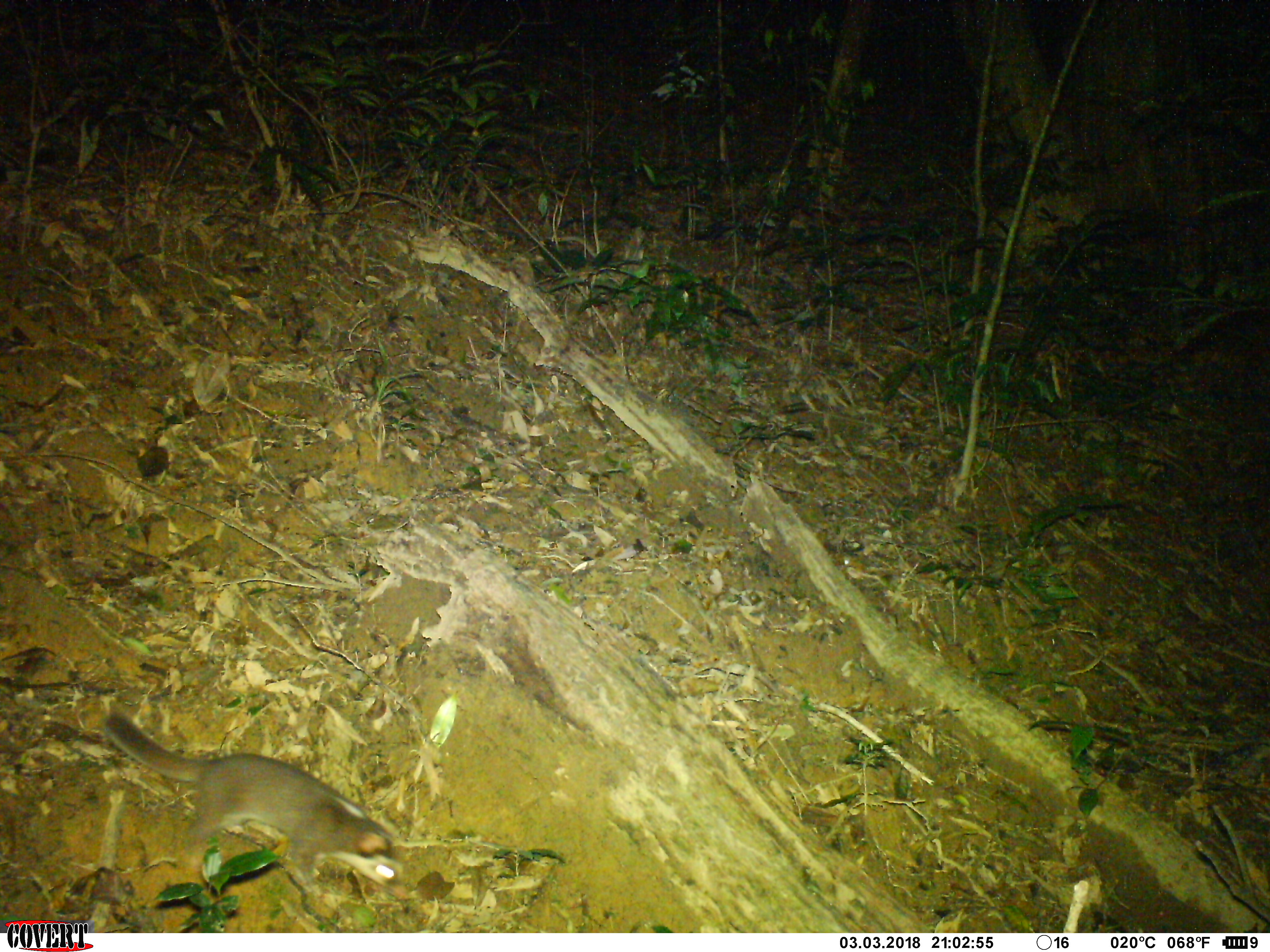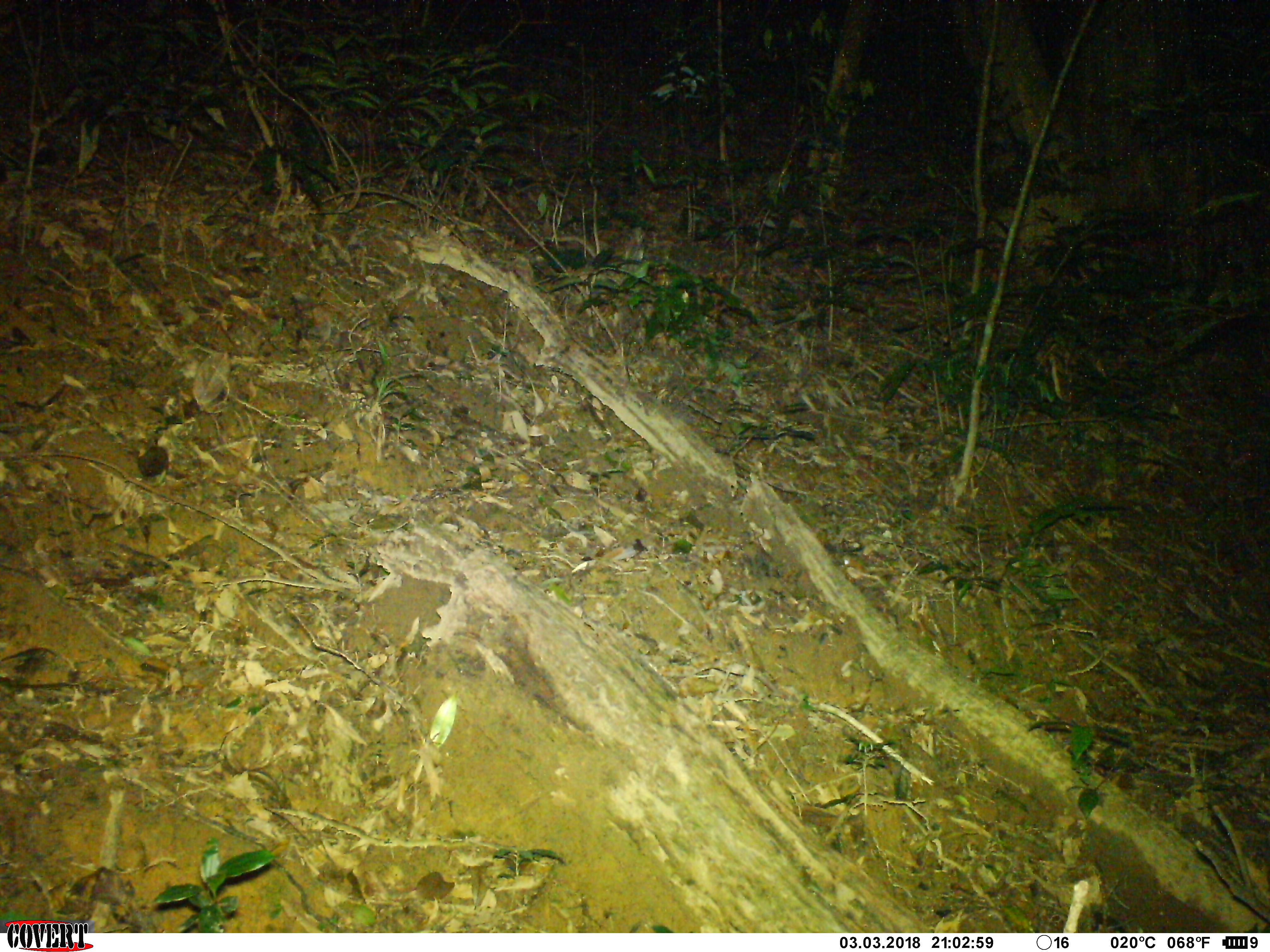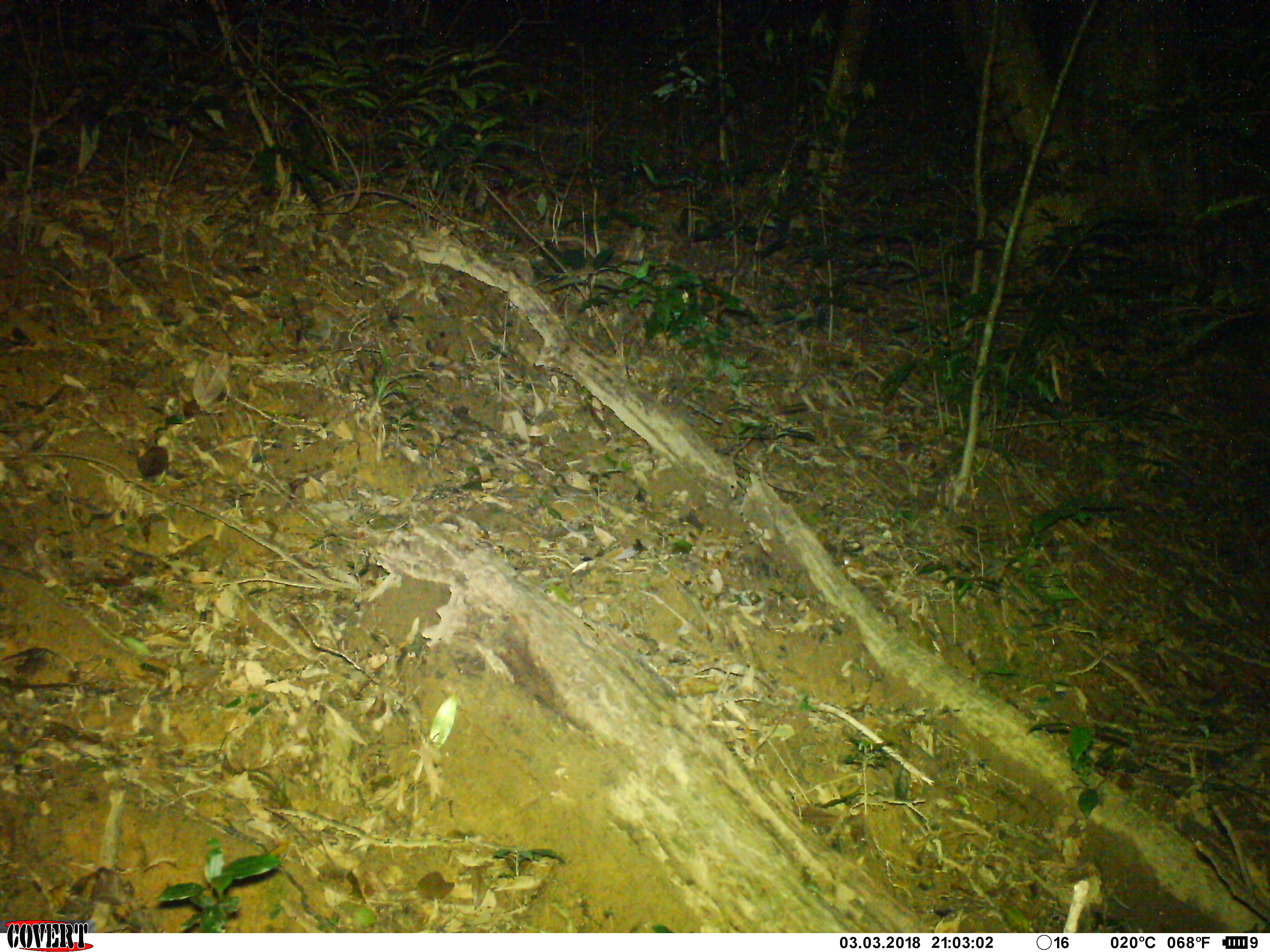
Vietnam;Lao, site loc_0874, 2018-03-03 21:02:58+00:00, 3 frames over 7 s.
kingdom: Animalia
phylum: Chordata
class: Mammalia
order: Carnivora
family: Mustelidae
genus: Melogale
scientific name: Melogale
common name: ferret badger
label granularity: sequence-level